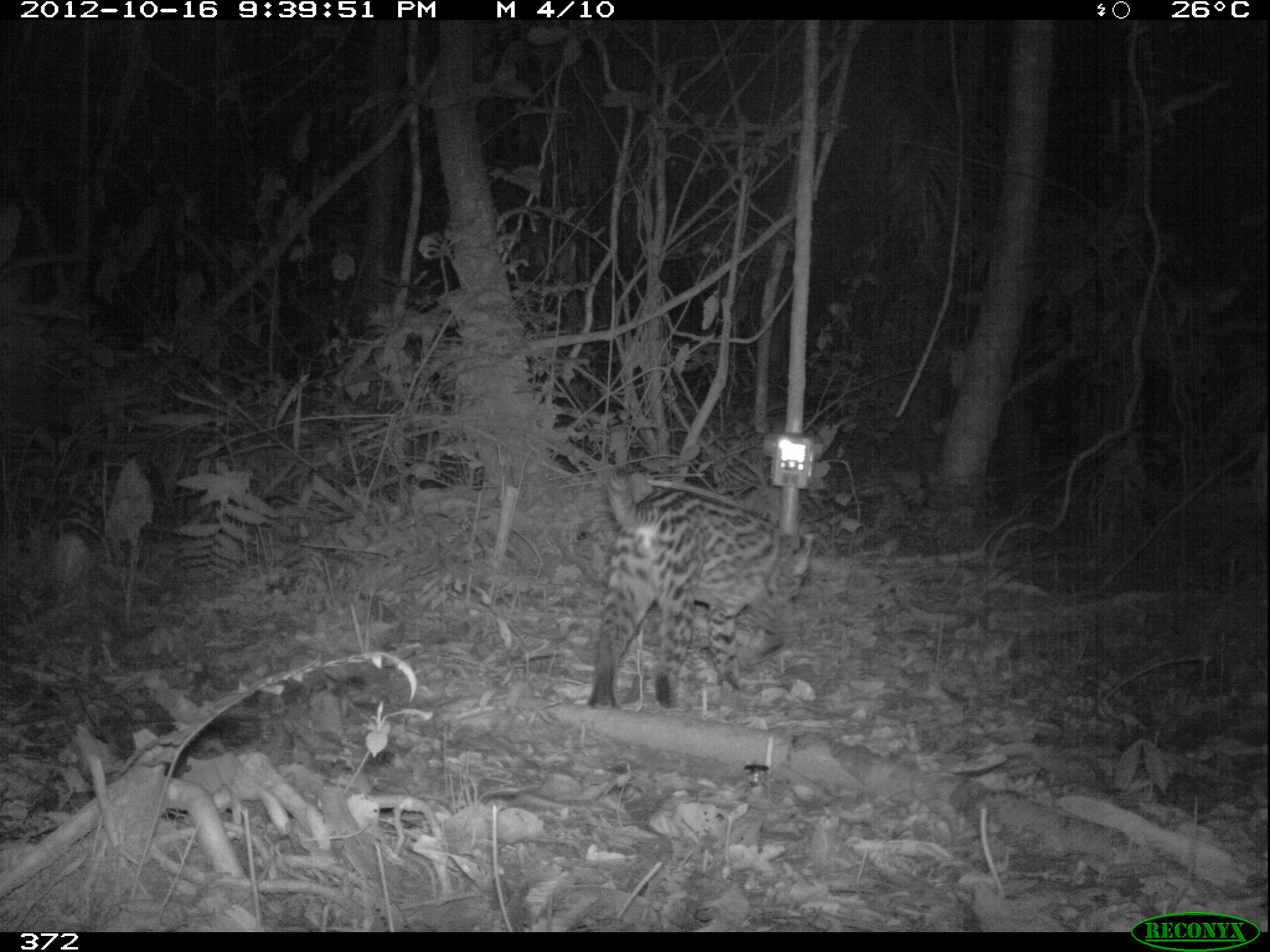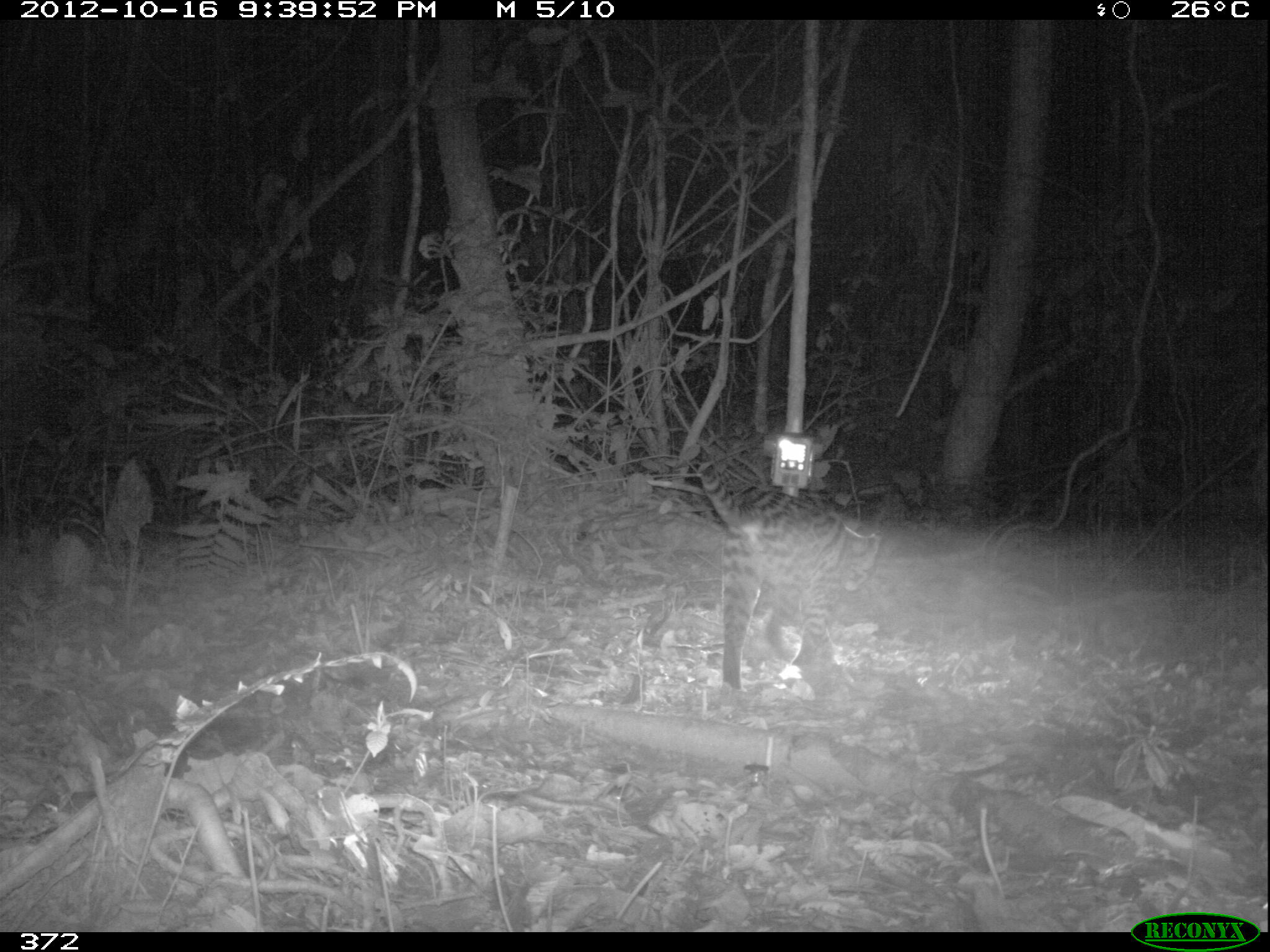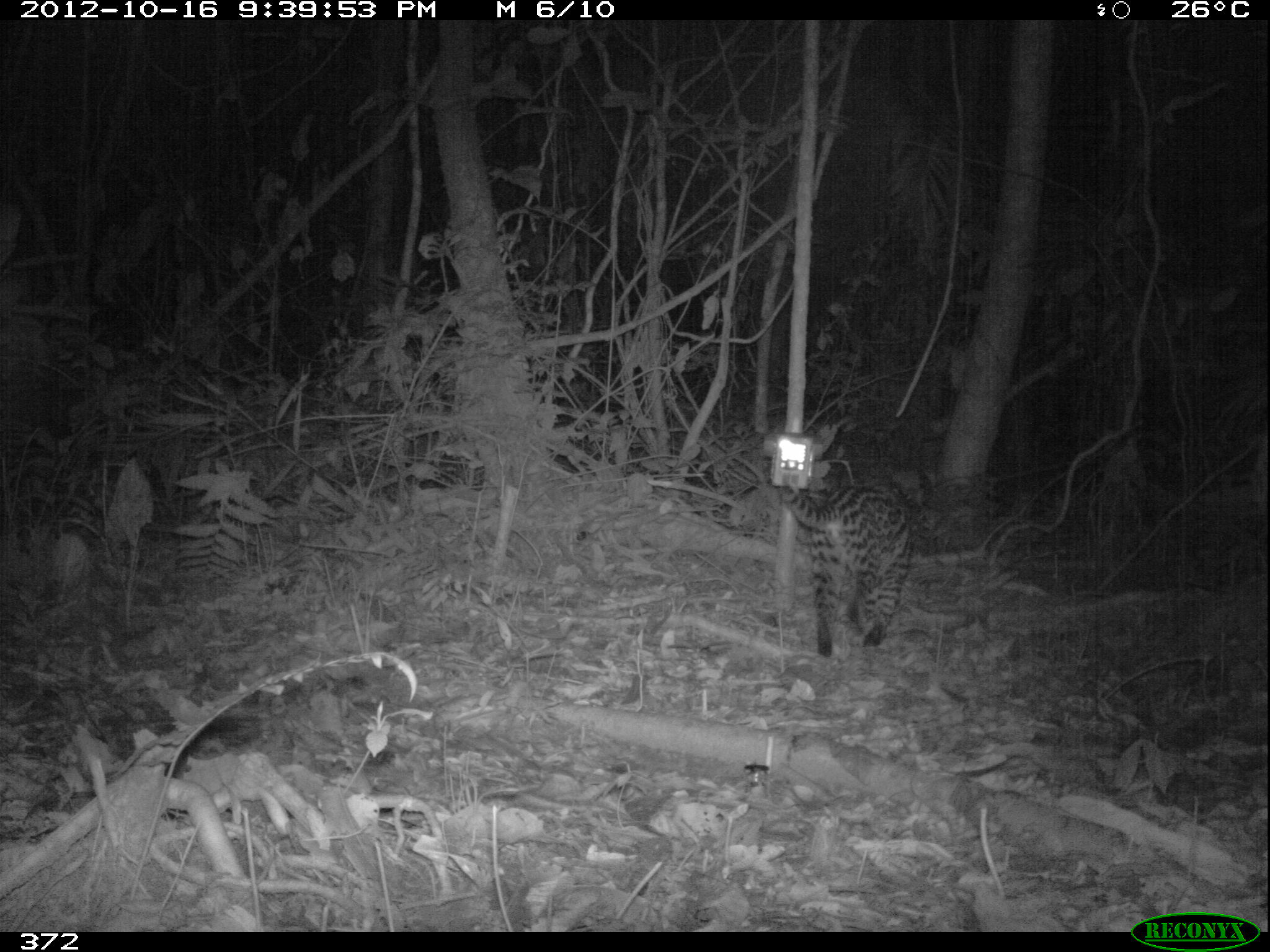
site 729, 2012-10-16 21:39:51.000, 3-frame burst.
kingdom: Animalia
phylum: Chordata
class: Mammalia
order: Carnivora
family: Felidae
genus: Leopardus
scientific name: Leopardus pardalis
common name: ocelot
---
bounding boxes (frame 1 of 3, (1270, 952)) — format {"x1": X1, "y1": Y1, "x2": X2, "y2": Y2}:
leopardus pardalis: {"x1": 586, "y1": 467, "x2": 815, "y2": 708}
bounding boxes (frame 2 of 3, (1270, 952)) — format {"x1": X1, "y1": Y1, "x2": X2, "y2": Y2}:
leopardus pardalis: {"x1": 694, "y1": 459, "x2": 884, "y2": 690}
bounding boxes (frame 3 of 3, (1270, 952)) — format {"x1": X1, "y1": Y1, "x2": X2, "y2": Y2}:
leopardus pardalis: {"x1": 778, "y1": 484, "x2": 914, "y2": 657}